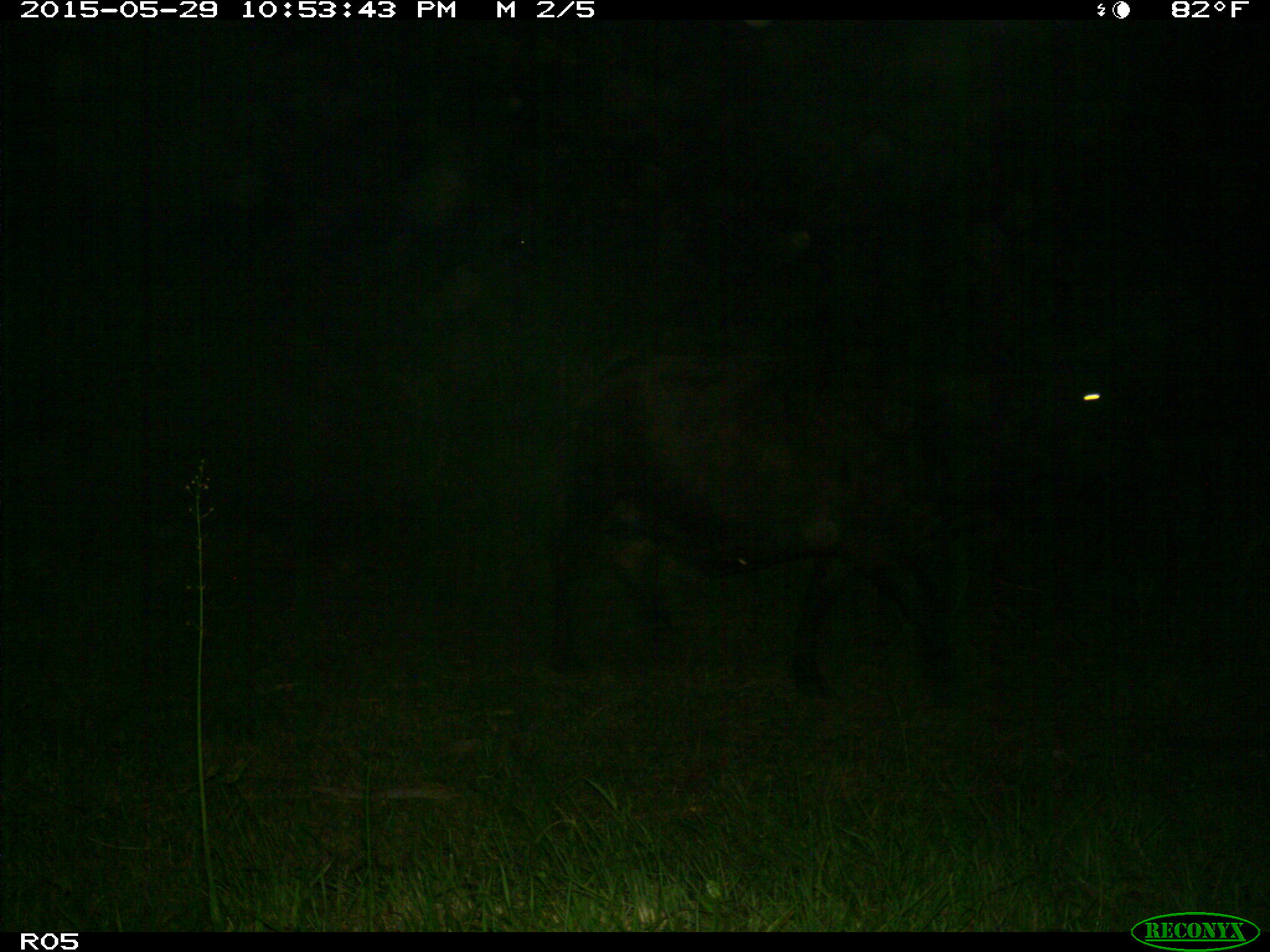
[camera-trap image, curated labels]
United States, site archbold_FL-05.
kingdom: Animalia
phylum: Chordata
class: Mammalia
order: Artiodactyla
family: Bovidae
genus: Bos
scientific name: Bos taurus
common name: domestic cow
Bos taurus (domestic cow).